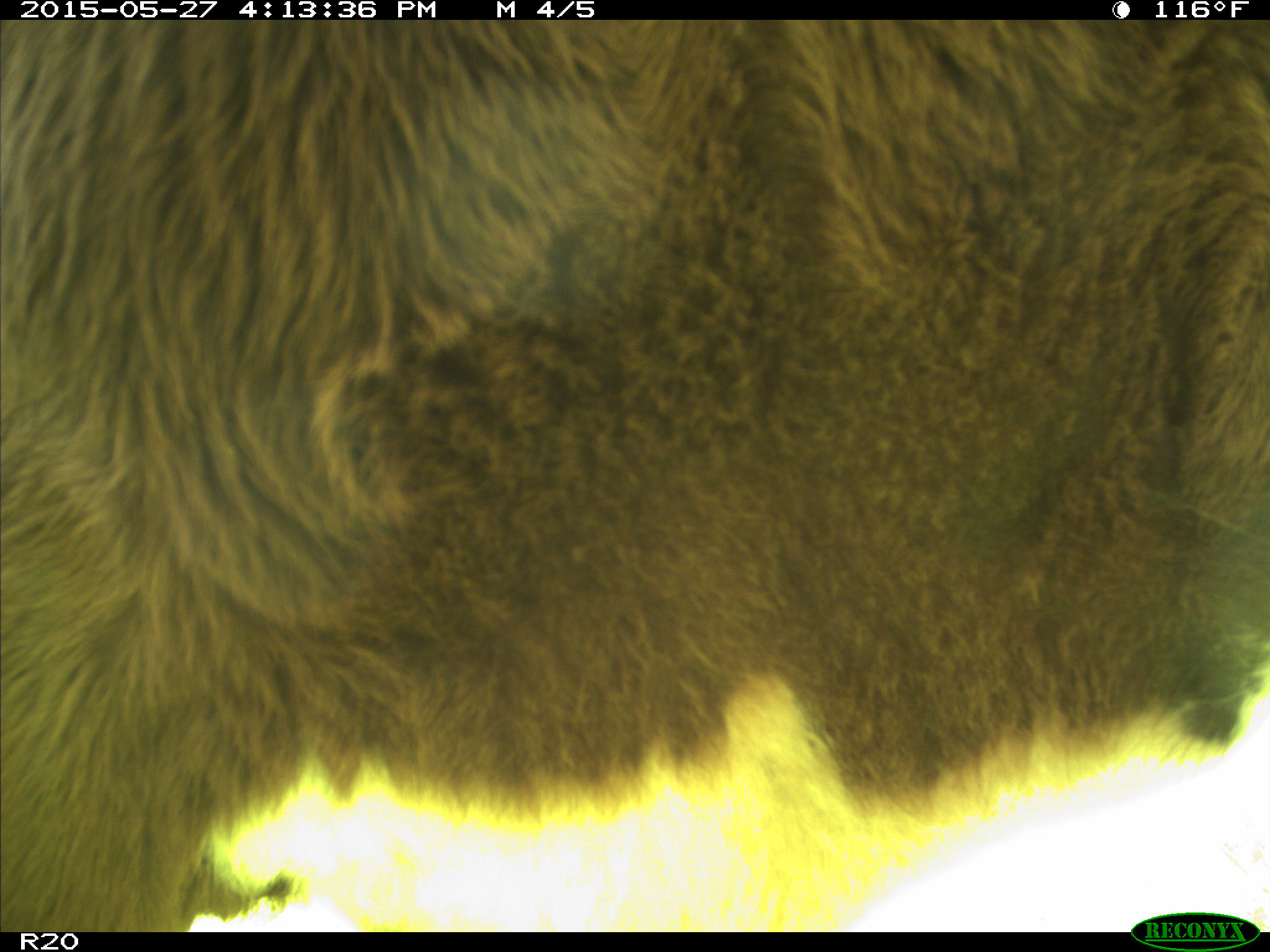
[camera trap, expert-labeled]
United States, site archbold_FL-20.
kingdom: Animalia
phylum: Chordata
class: Mammalia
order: Artiodactyla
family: Bovidae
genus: Bos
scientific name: Bos taurus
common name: domestic cow